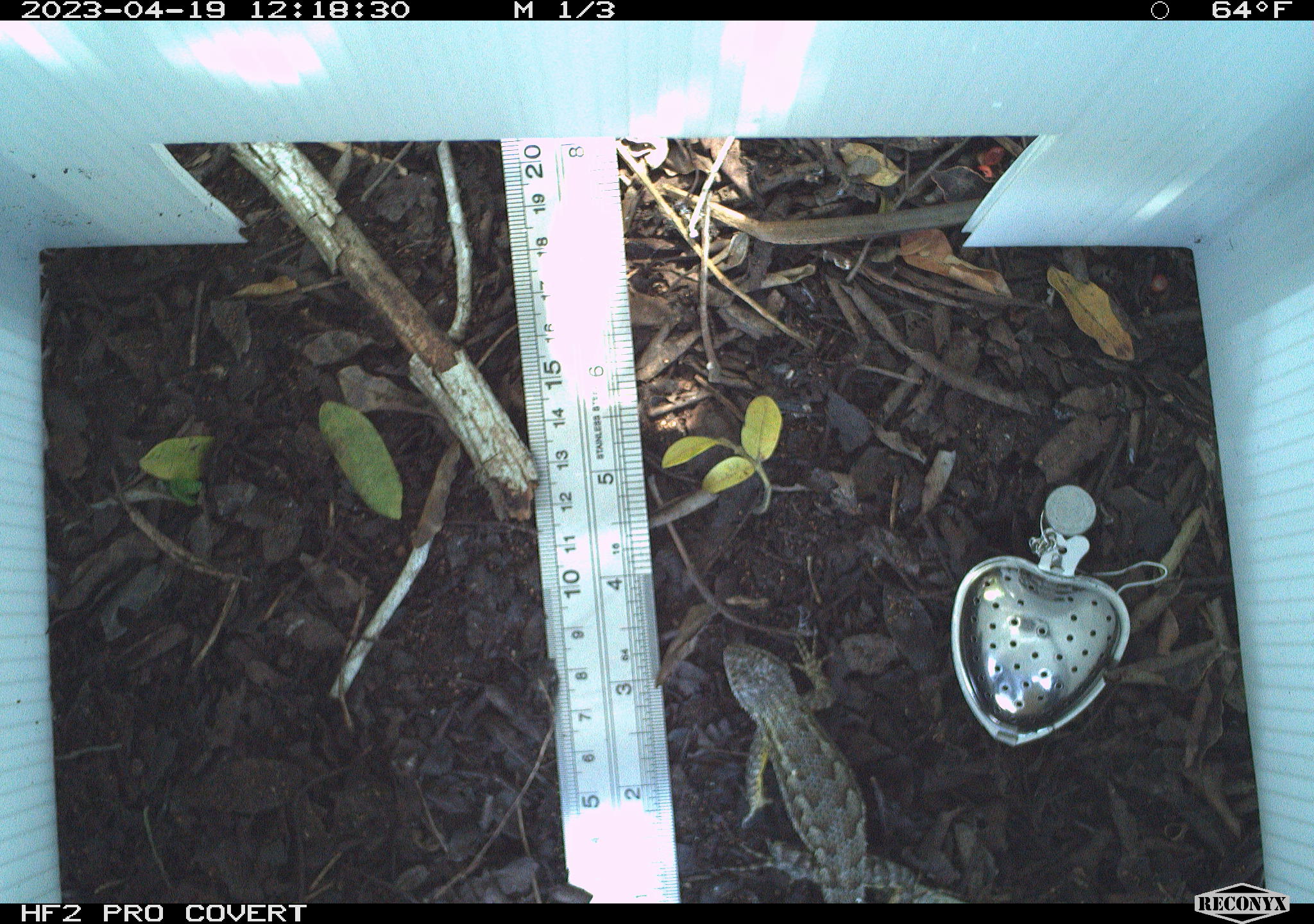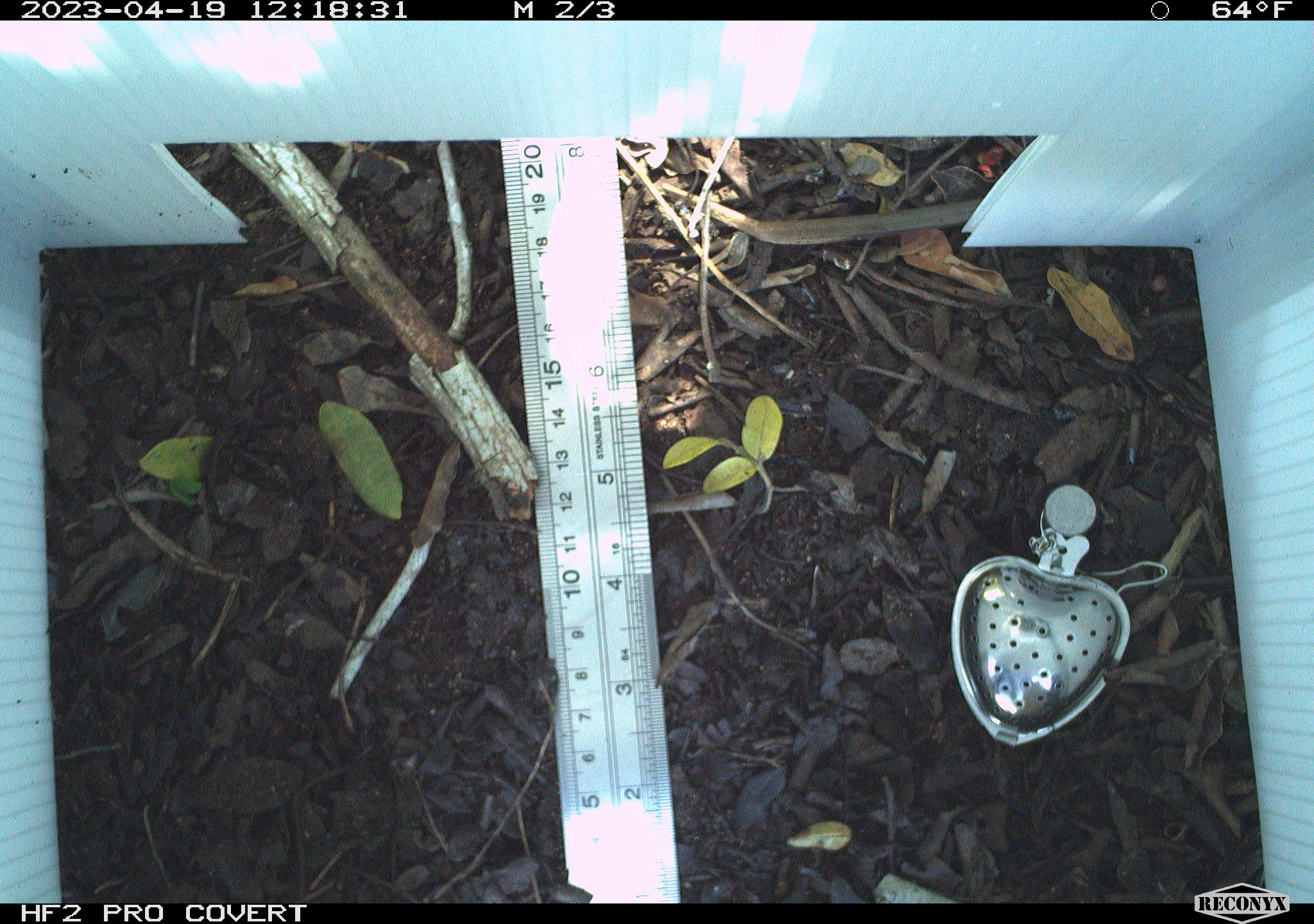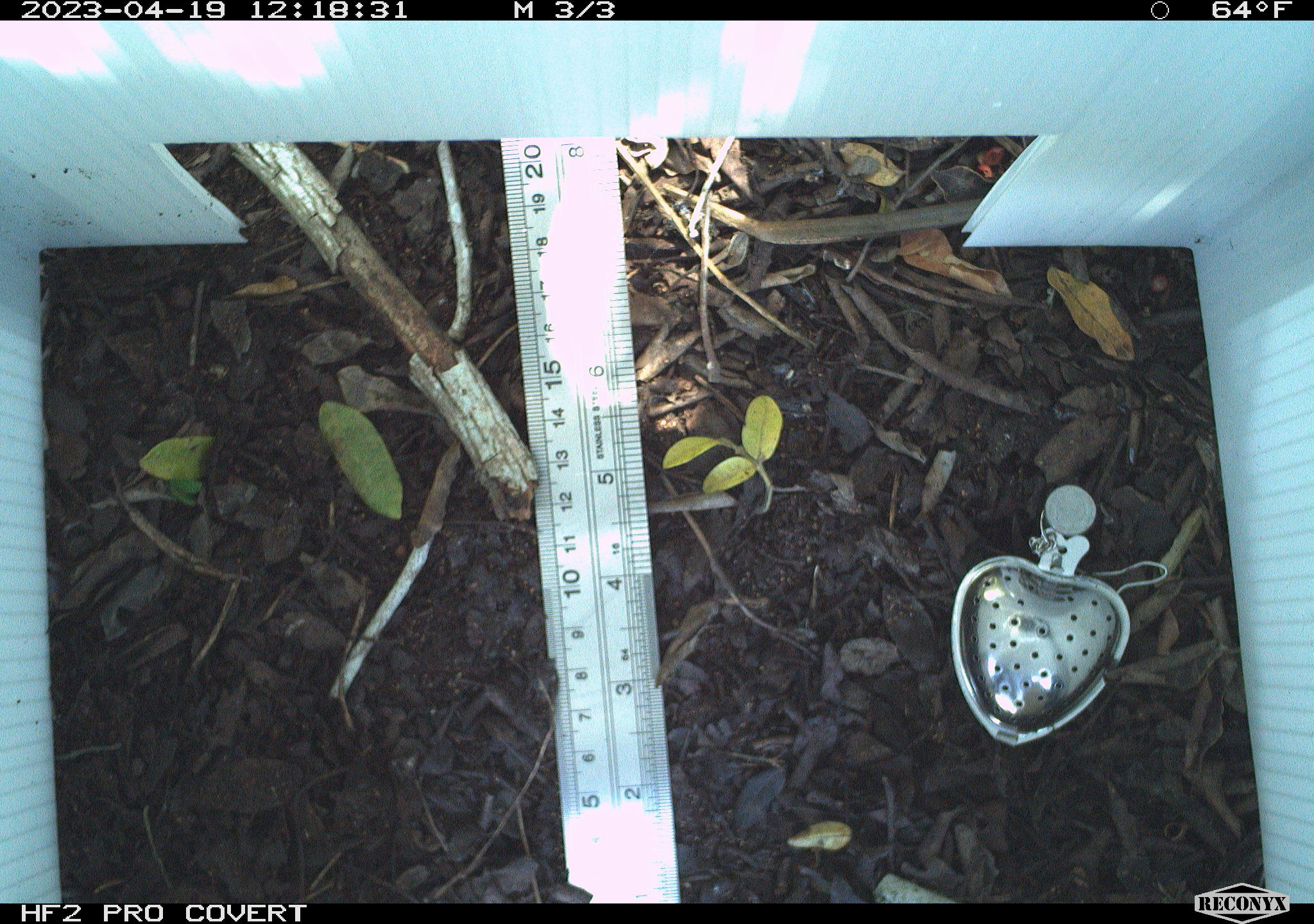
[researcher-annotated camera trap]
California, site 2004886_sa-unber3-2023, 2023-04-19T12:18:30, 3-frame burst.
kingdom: Animalia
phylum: Chordata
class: Reptilia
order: Squamata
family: Phrynosomatidae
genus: Sceloporus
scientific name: Sceloporus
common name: spiny lizards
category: sceloporus species